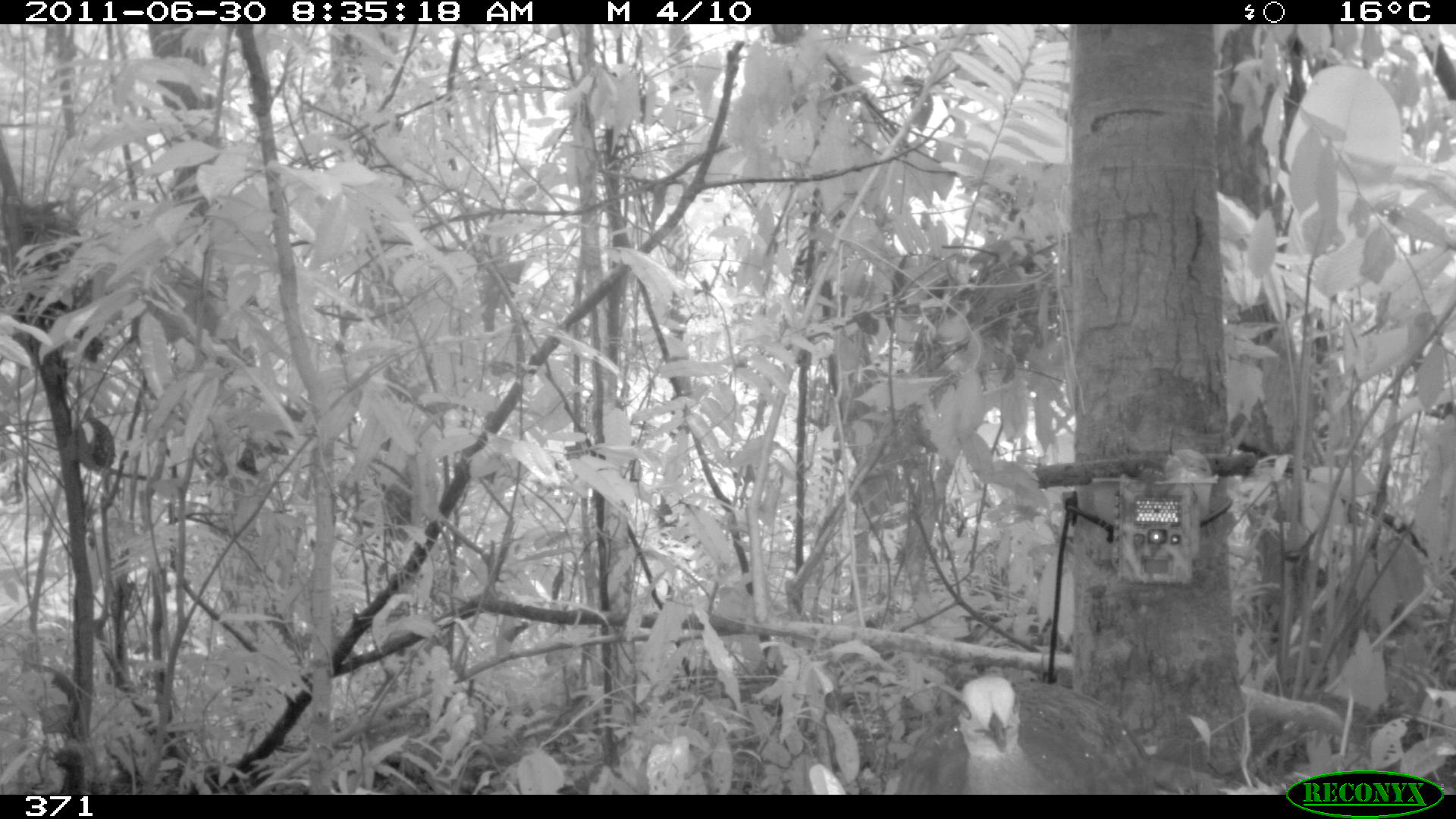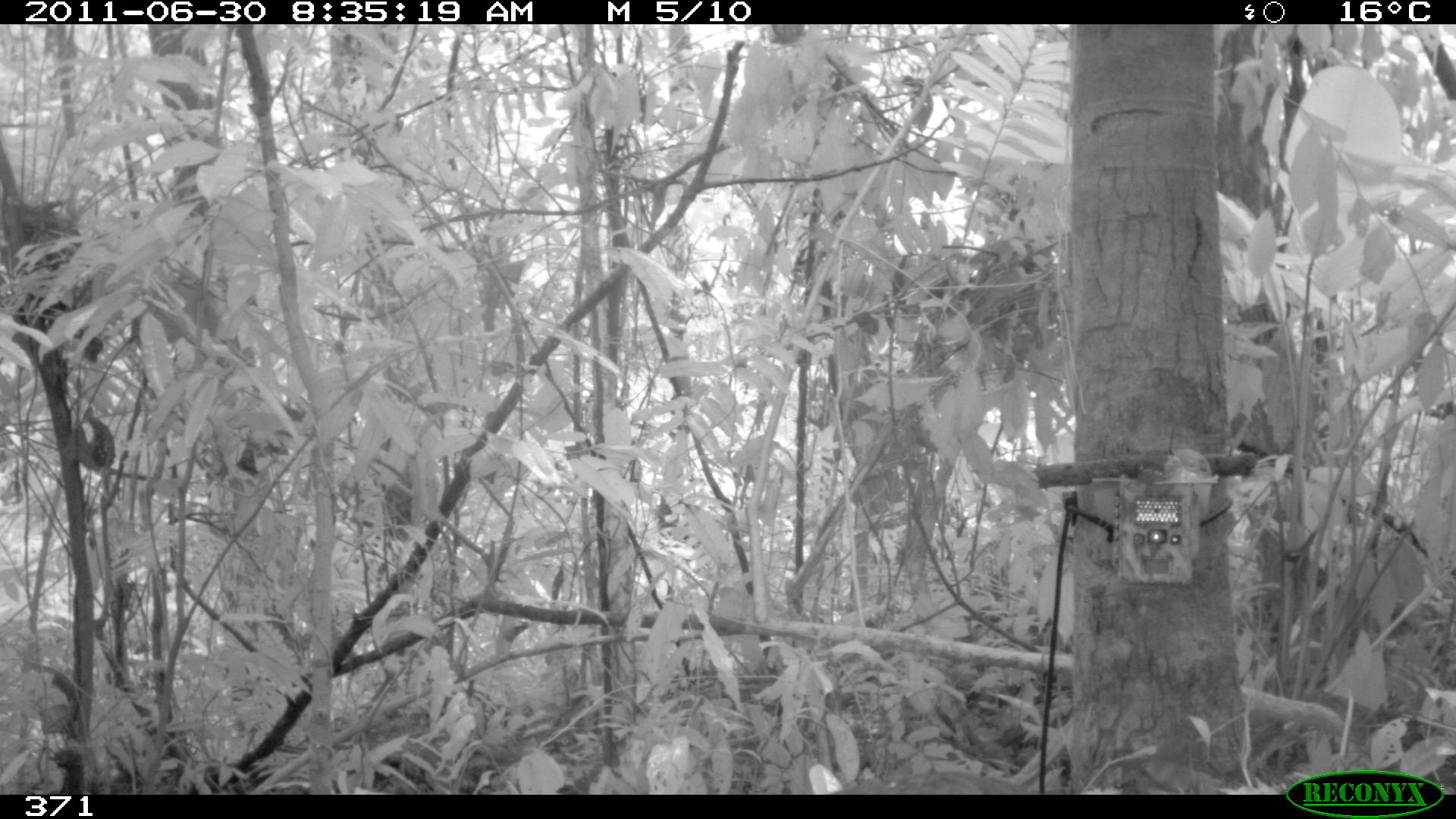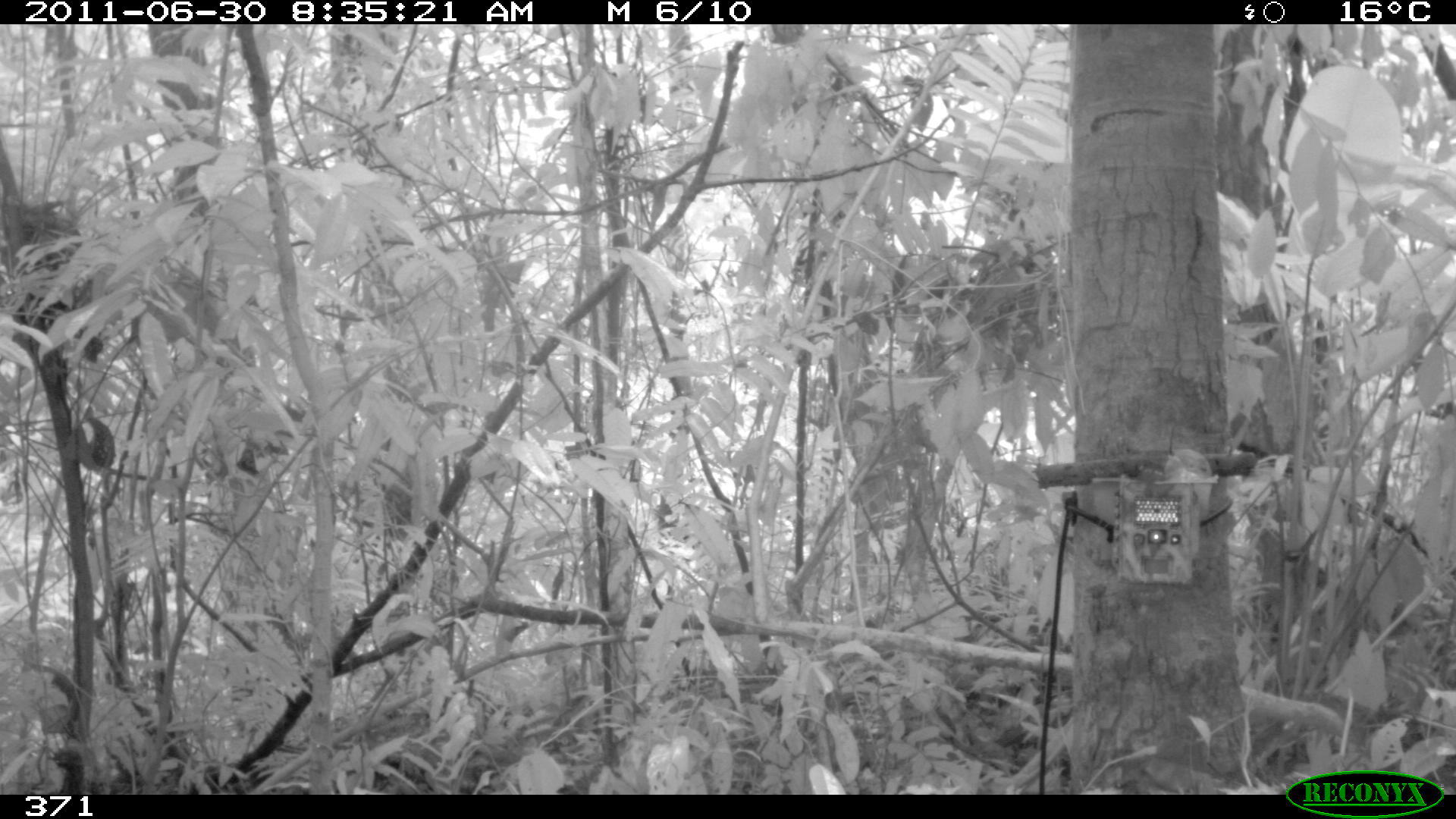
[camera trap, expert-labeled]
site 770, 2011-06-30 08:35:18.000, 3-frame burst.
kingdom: Animalia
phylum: Chordata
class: Aves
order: Galliformes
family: Phasianidae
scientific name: Phasianidae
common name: quails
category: quail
Quail (quails) (Phasianidae).